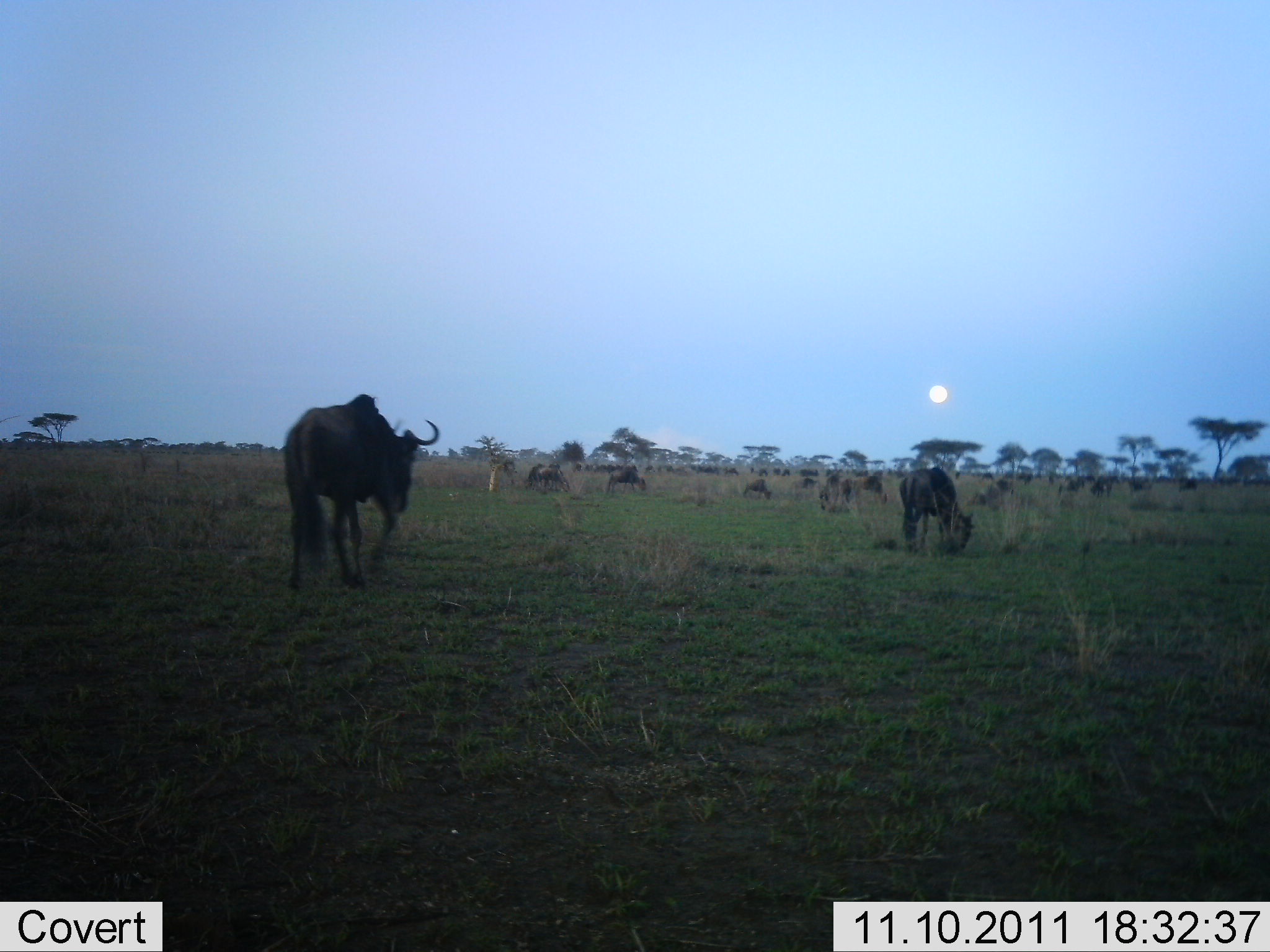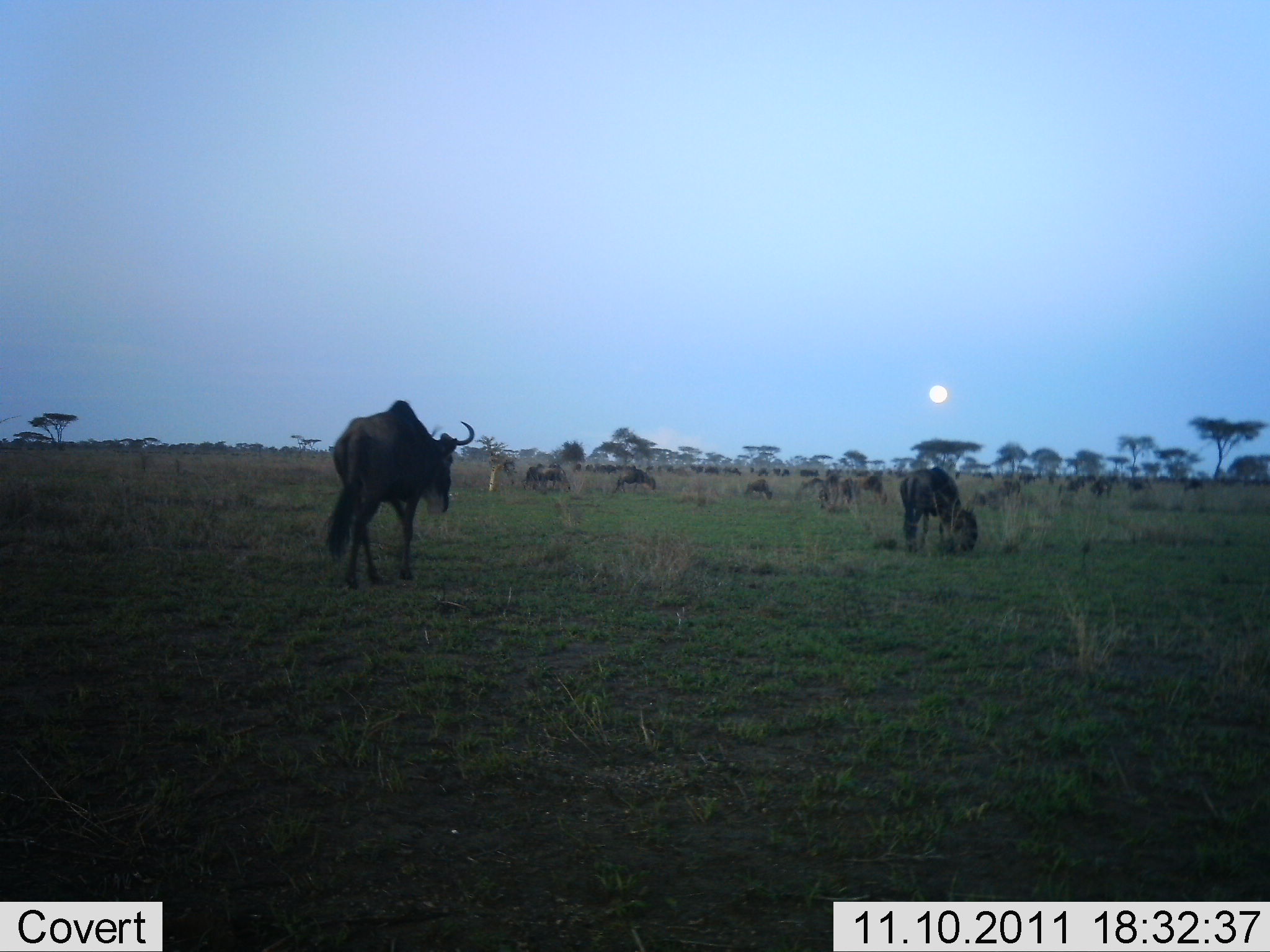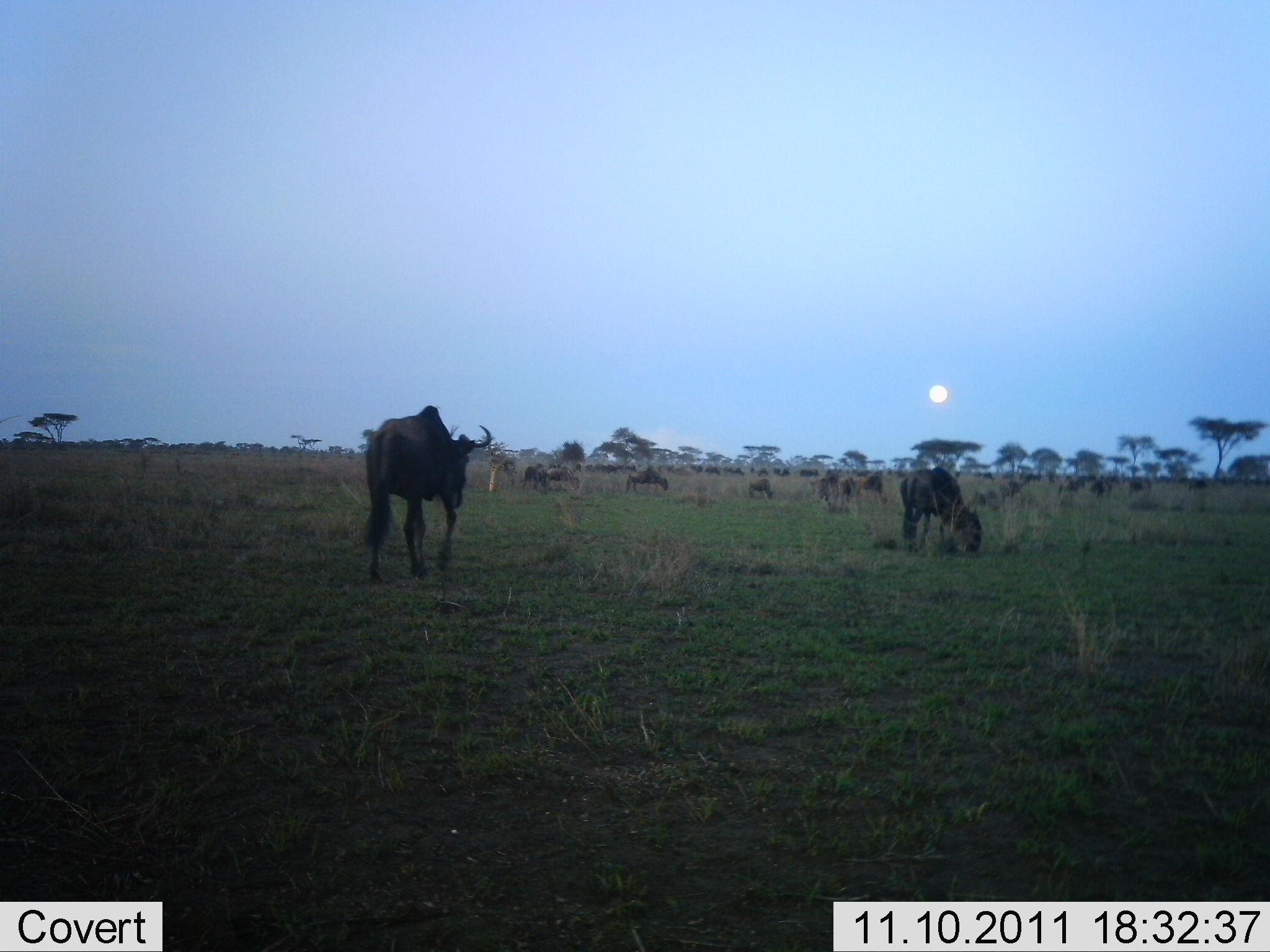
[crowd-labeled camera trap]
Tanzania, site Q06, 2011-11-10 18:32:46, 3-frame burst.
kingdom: Animalia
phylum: Chordata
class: Mammalia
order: Artiodactyla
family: Bovidae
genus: Connochaetes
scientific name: Connochaetes taurinus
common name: blue wildebeest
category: wildebeest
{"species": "wildebeest (blue wildebeest) (Connochaetes taurinus)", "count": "11-50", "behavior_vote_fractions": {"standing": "50%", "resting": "0%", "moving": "92%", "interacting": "0%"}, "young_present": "0%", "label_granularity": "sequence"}